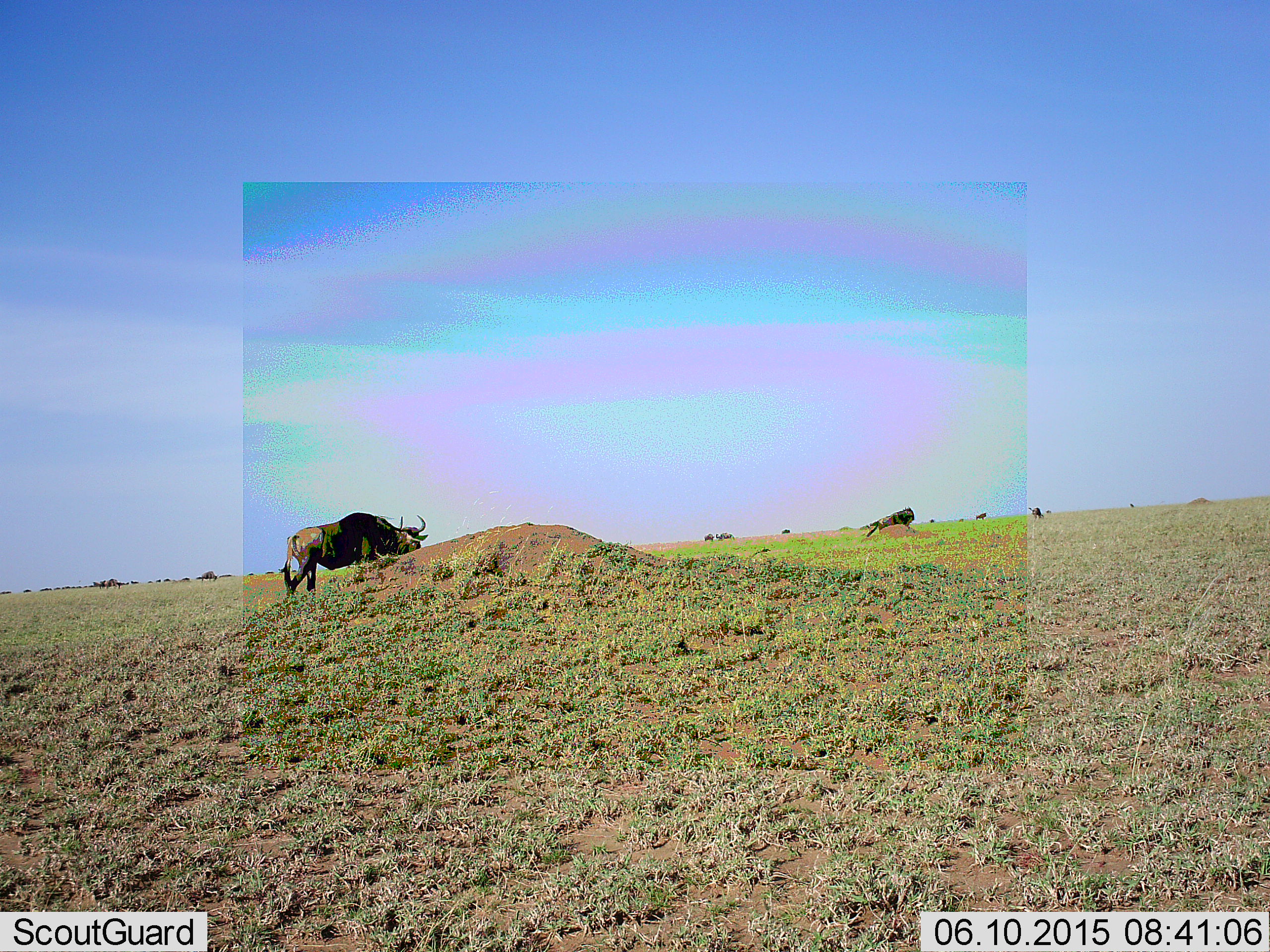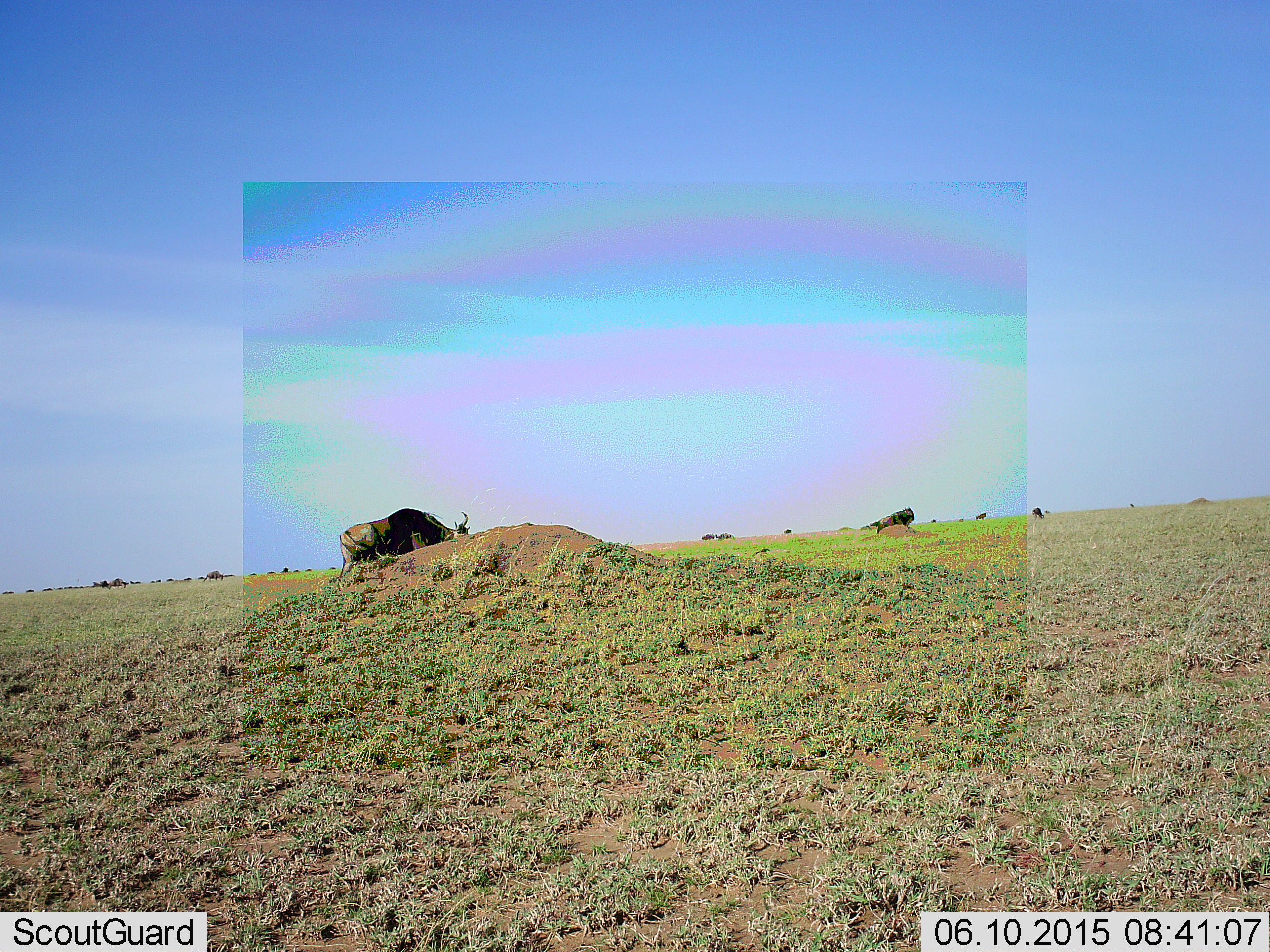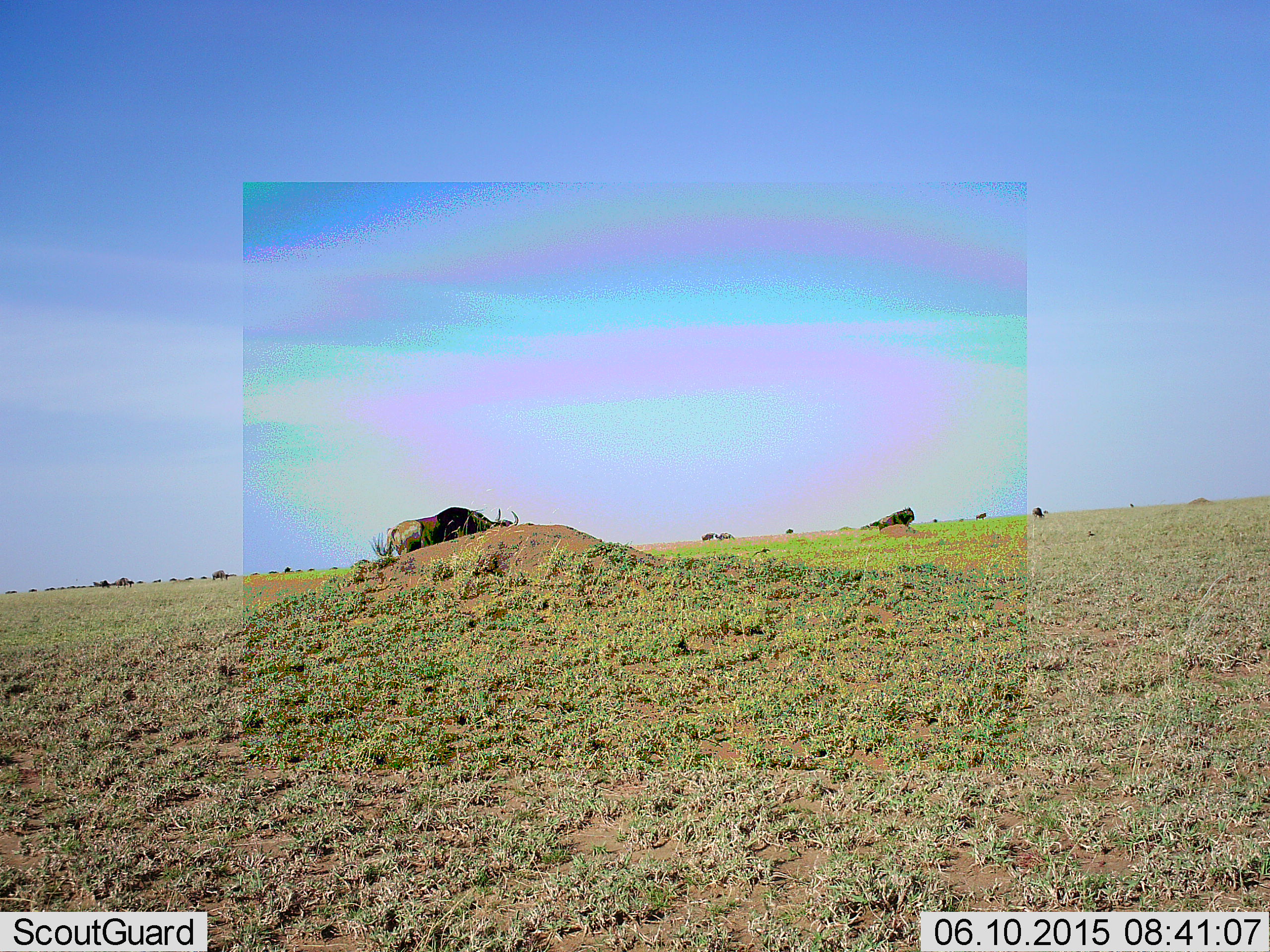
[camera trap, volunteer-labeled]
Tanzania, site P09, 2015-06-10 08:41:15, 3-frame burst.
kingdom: Animalia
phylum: Chordata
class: Mammalia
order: Artiodactyla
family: Bovidae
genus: Connochaetes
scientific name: Connochaetes taurinus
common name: blue wildebeest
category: wildebeest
Wildebeest (blue wildebeest) (Connochaetes taurinus), count 5. Behavior (volunteer vote fractions): standing 10%, resting 0%, moving 80%, interacting 0%. Young present (vote fraction): 0%. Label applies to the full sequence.